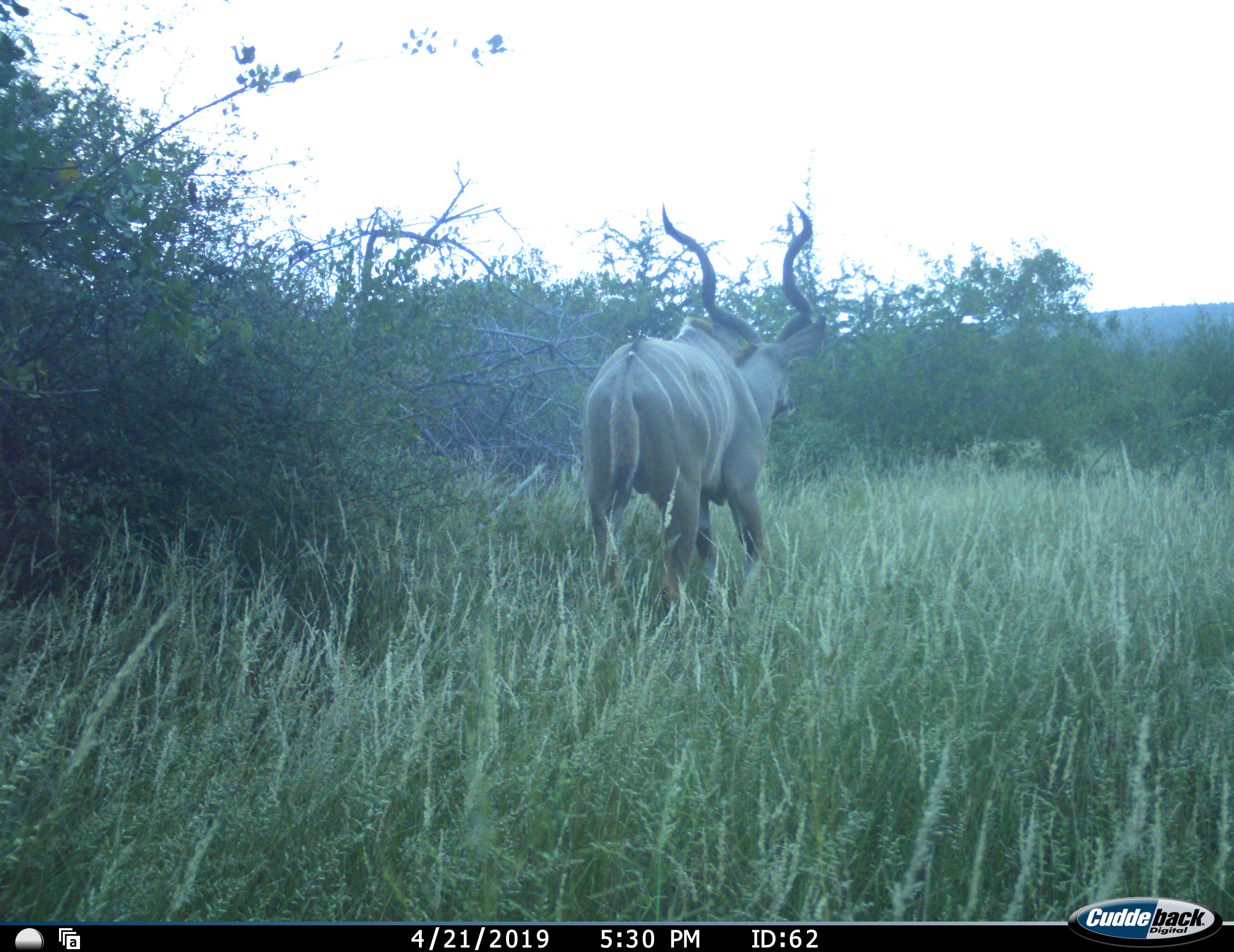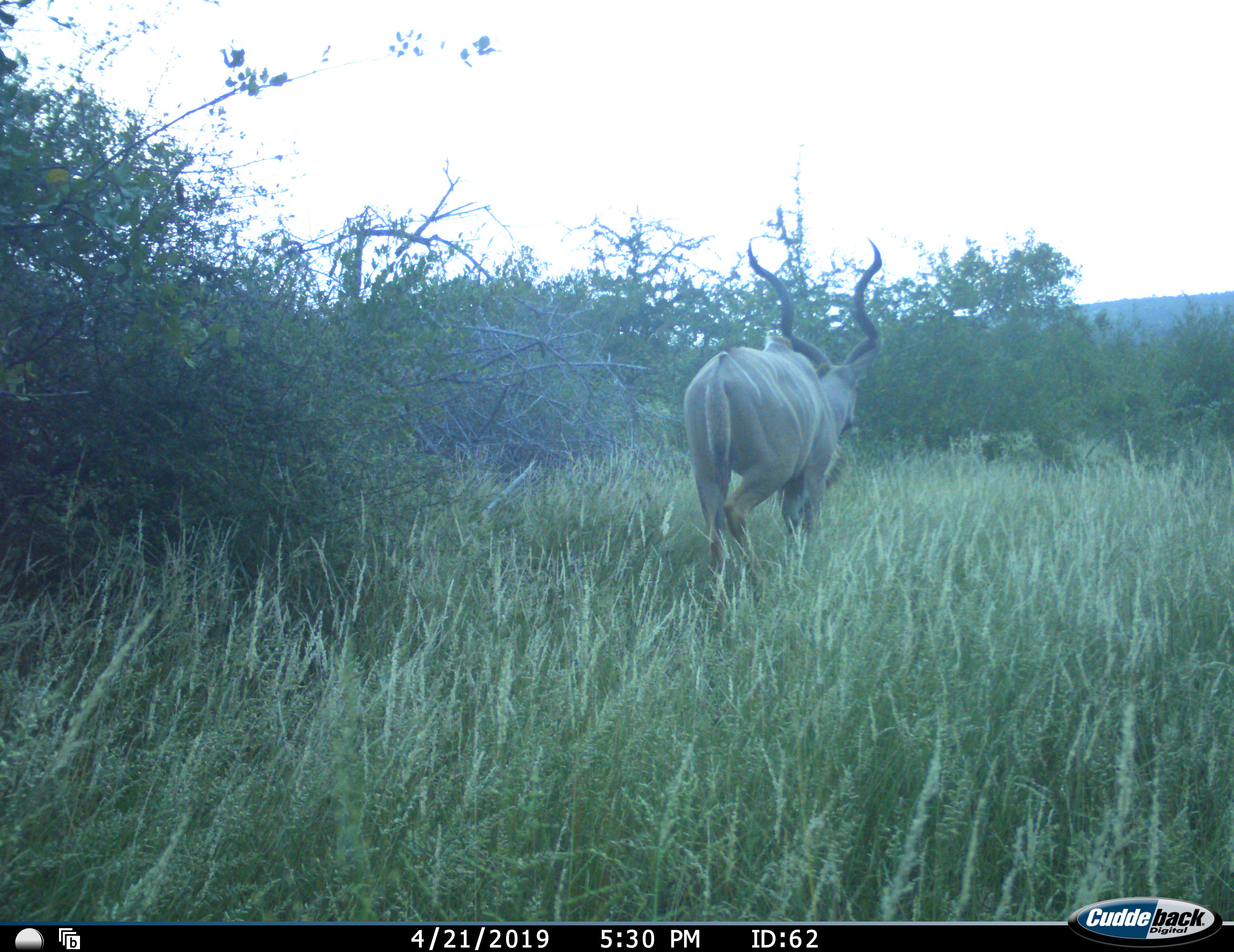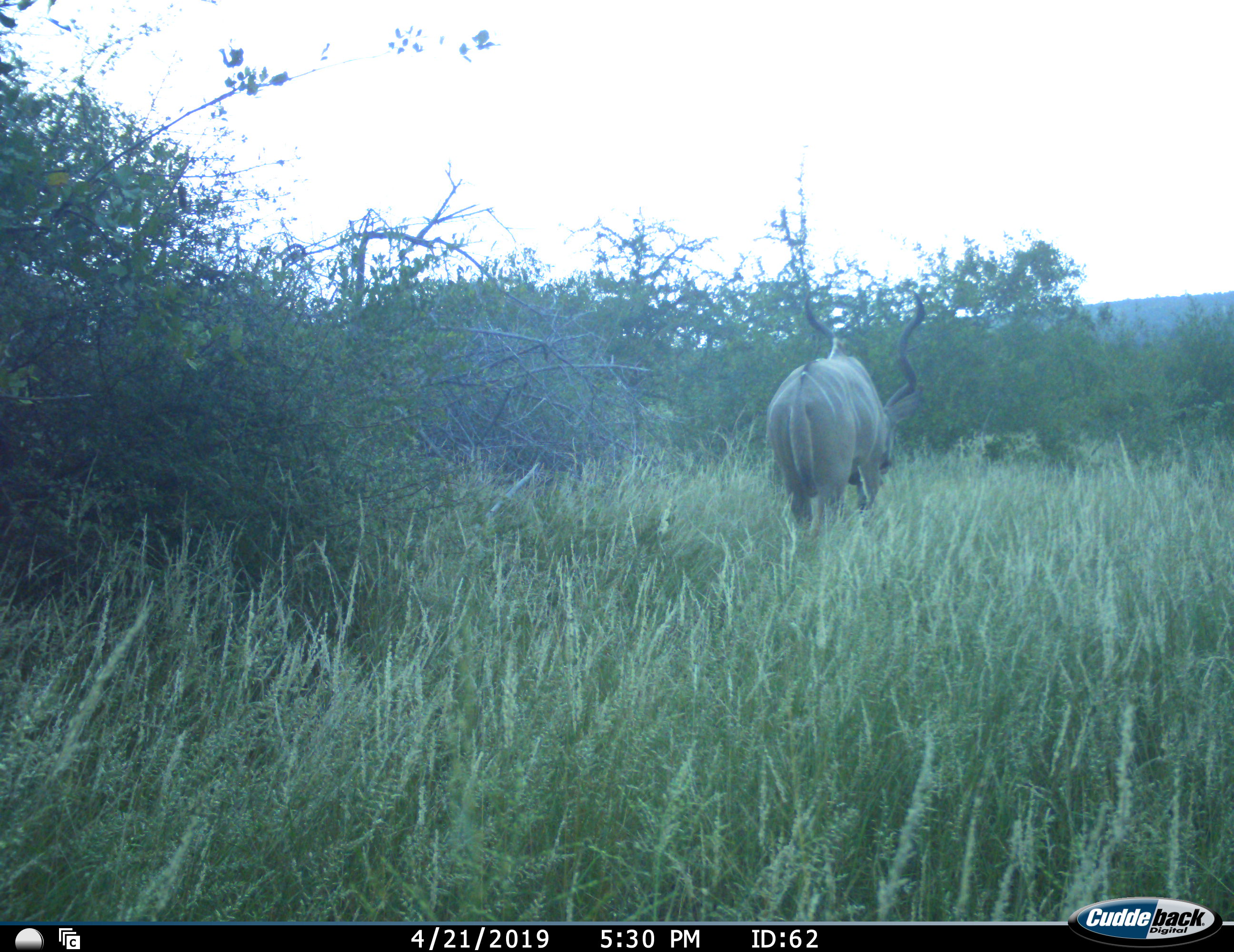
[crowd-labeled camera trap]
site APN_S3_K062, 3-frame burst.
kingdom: Animalia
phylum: Chordata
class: Mammalia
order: Artiodactyla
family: Bovidae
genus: Tragelaphus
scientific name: Tragelaphus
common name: kudu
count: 1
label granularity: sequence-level